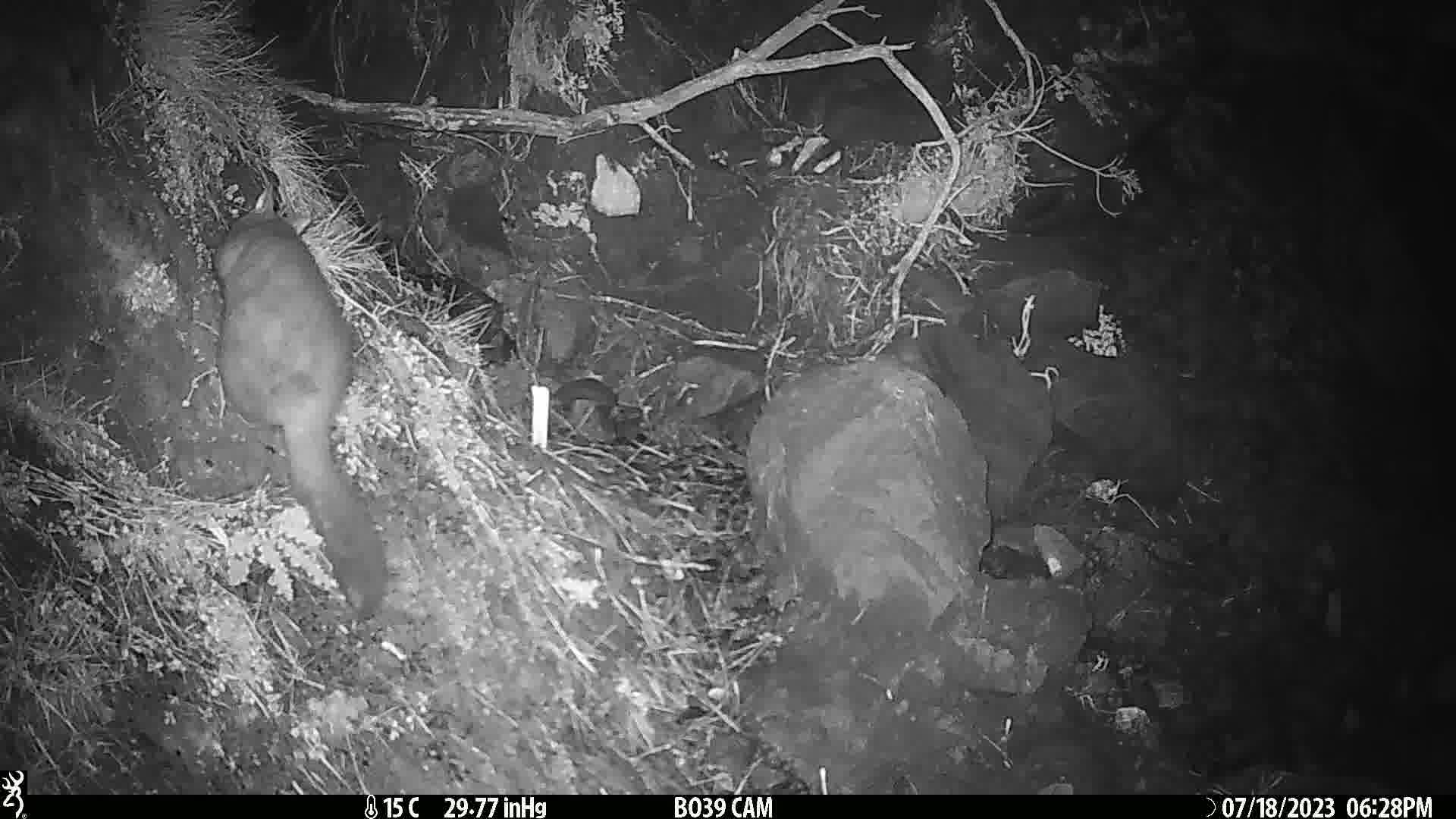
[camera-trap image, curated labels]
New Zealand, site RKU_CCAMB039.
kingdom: Animalia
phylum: Chordata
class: Mammalia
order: Diprotodontia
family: Phalangeridae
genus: Trichosurus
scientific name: Trichosurus vulpecula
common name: common brushtail possum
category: possum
Possum (common brushtail possum) (Trichosurus vulpecula).